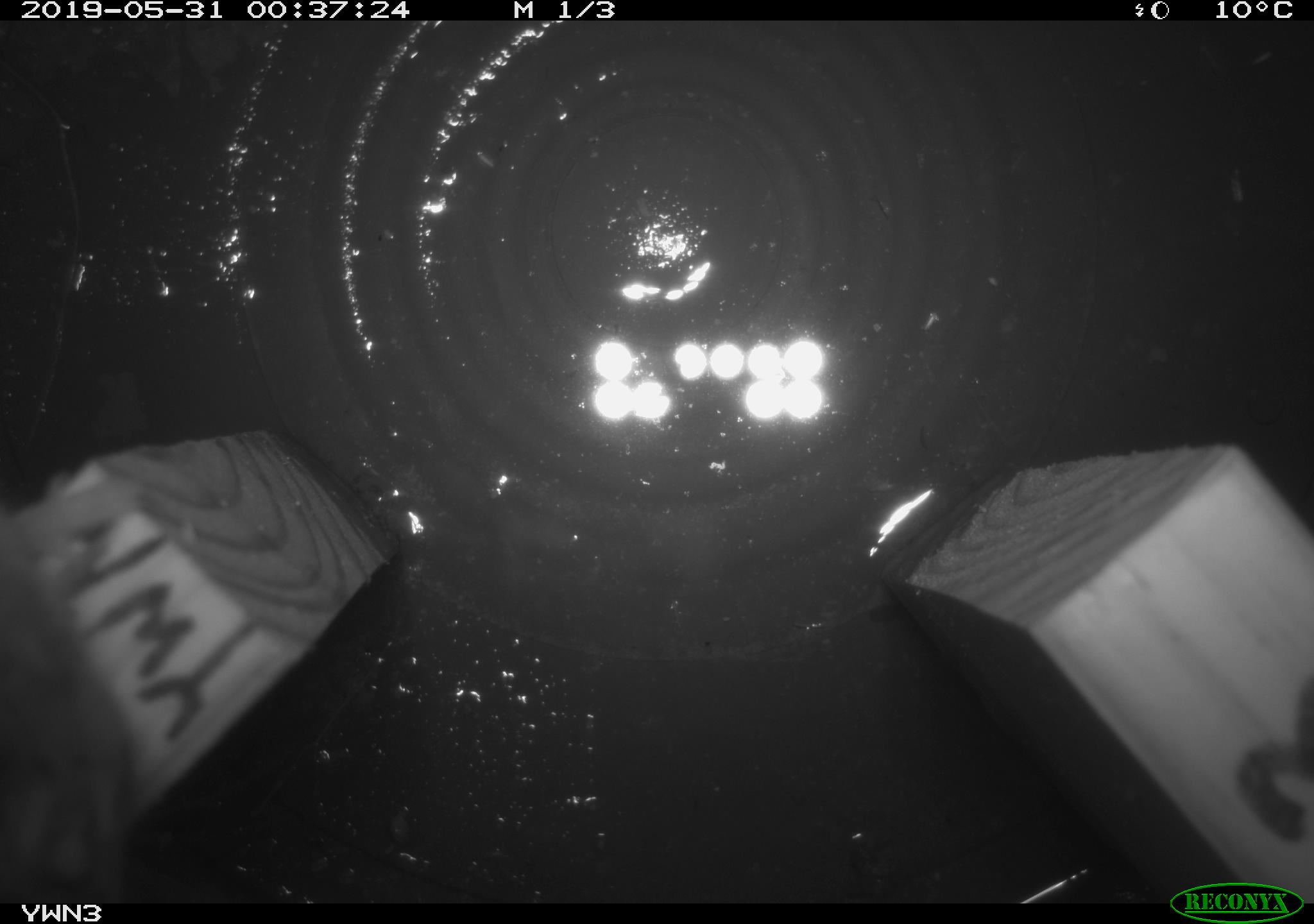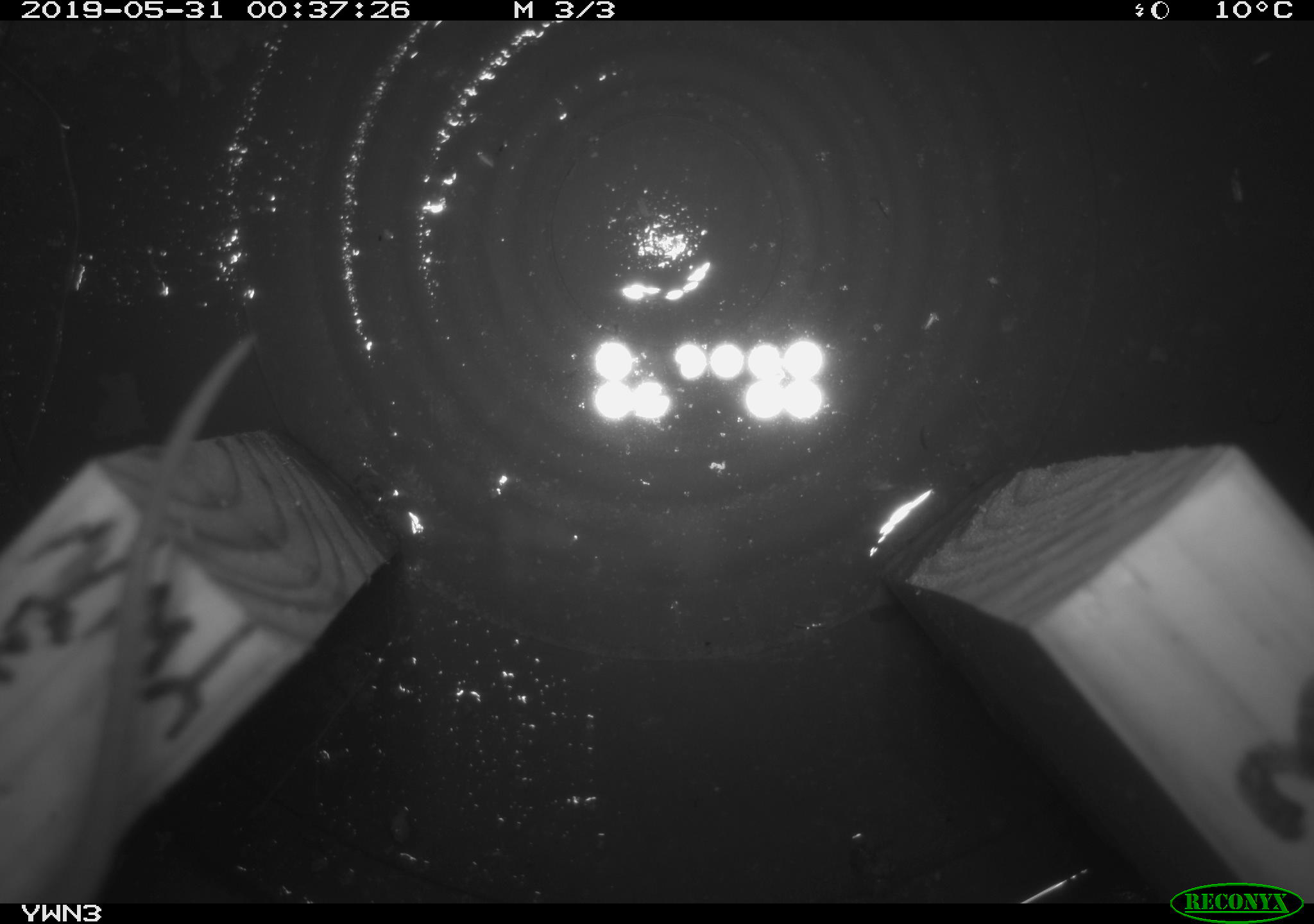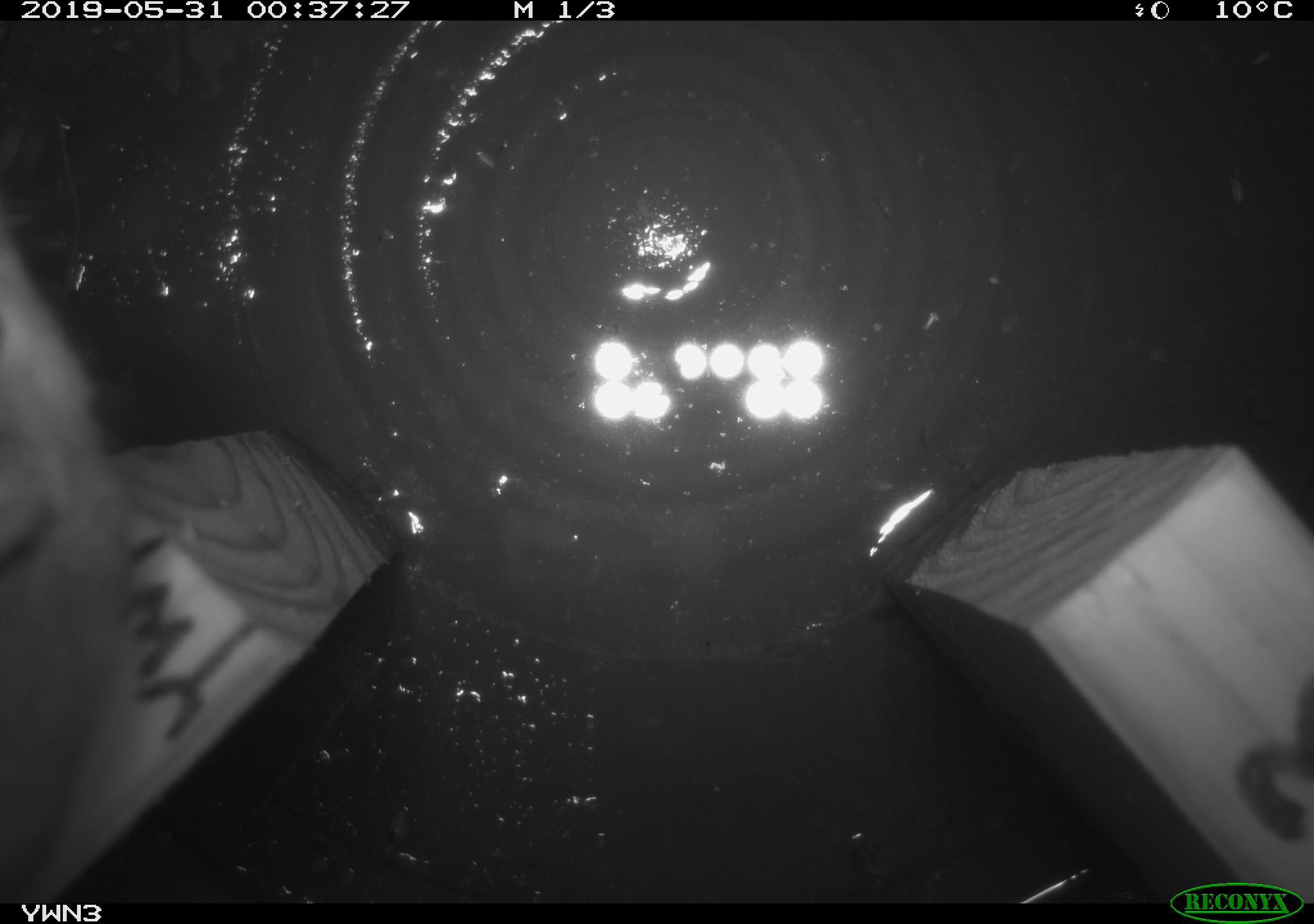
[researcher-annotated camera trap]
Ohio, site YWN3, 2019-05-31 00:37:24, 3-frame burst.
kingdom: Animalia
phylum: Chordata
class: Mammalia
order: Rodentia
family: Cricetidae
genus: Peromyscus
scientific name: Peromyscus leucopus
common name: white-footed mouse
White-footed mouse (Peromyscus leucopus).